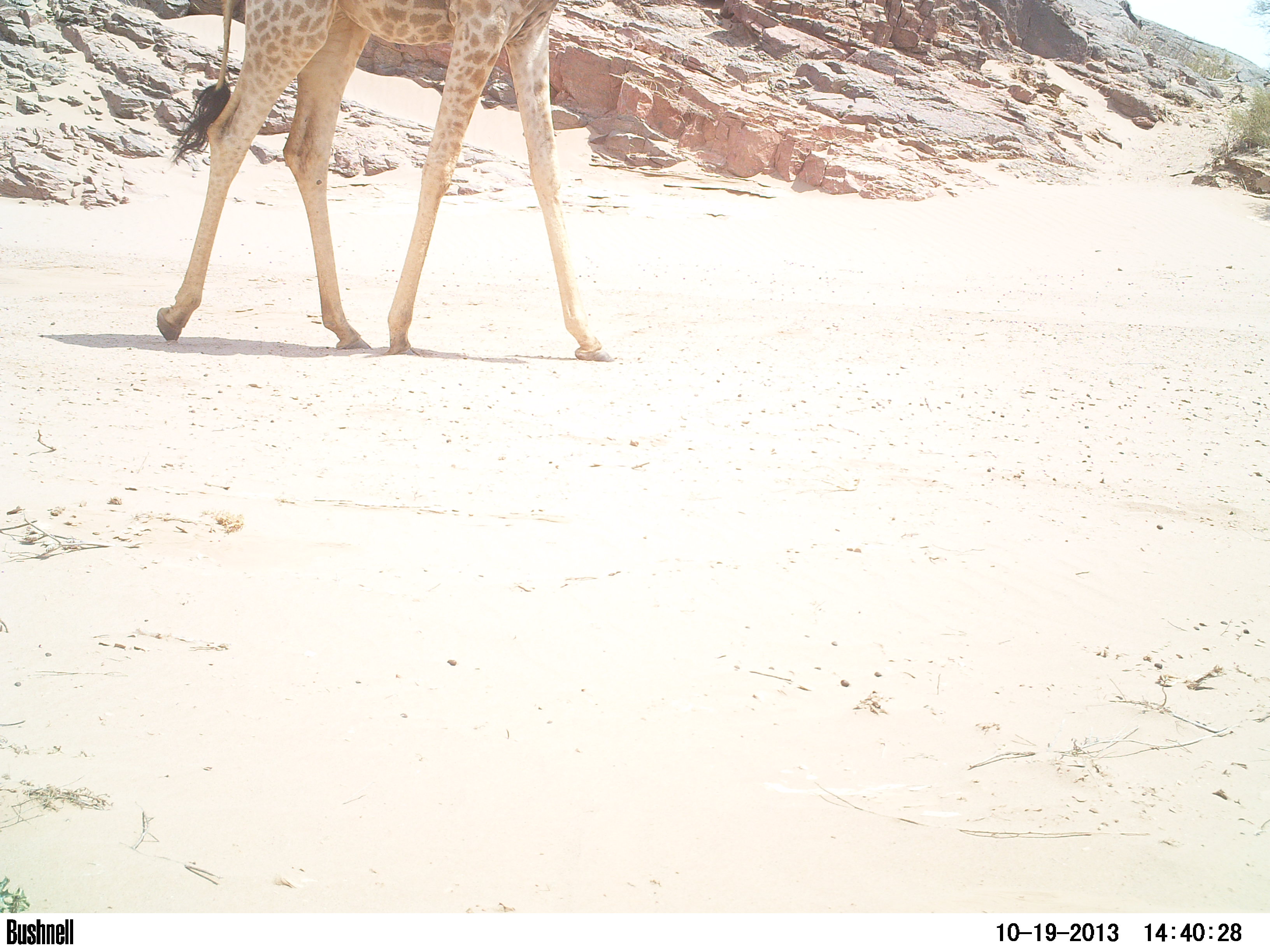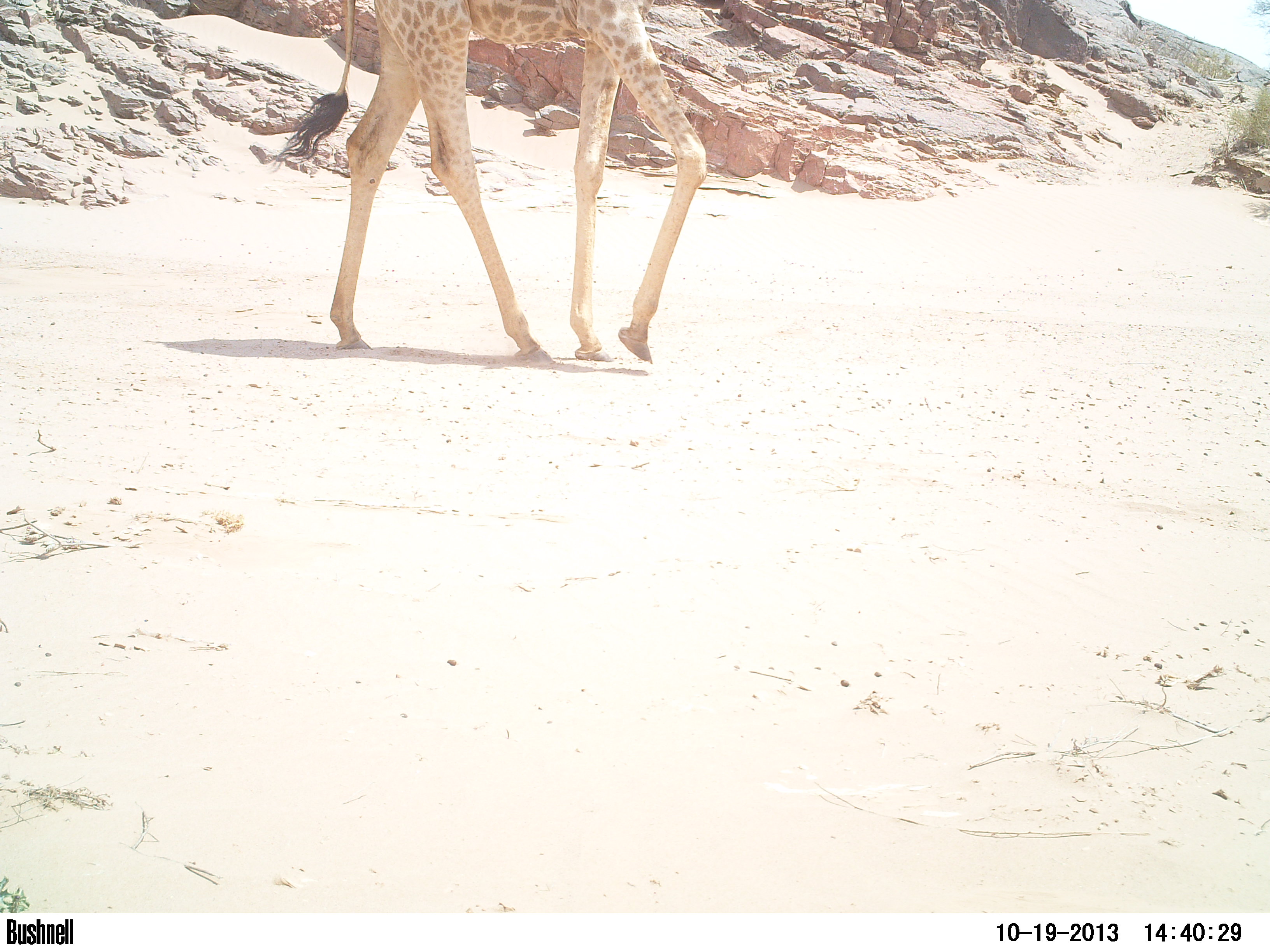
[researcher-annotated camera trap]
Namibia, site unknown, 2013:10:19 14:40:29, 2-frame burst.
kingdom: Animalia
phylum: Chordata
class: Mammalia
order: Artiodactyla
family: Giraffidae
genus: Giraffa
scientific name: Giraffa camelopardalis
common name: giraffe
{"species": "Giraffa camelopardalis (giraffe)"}